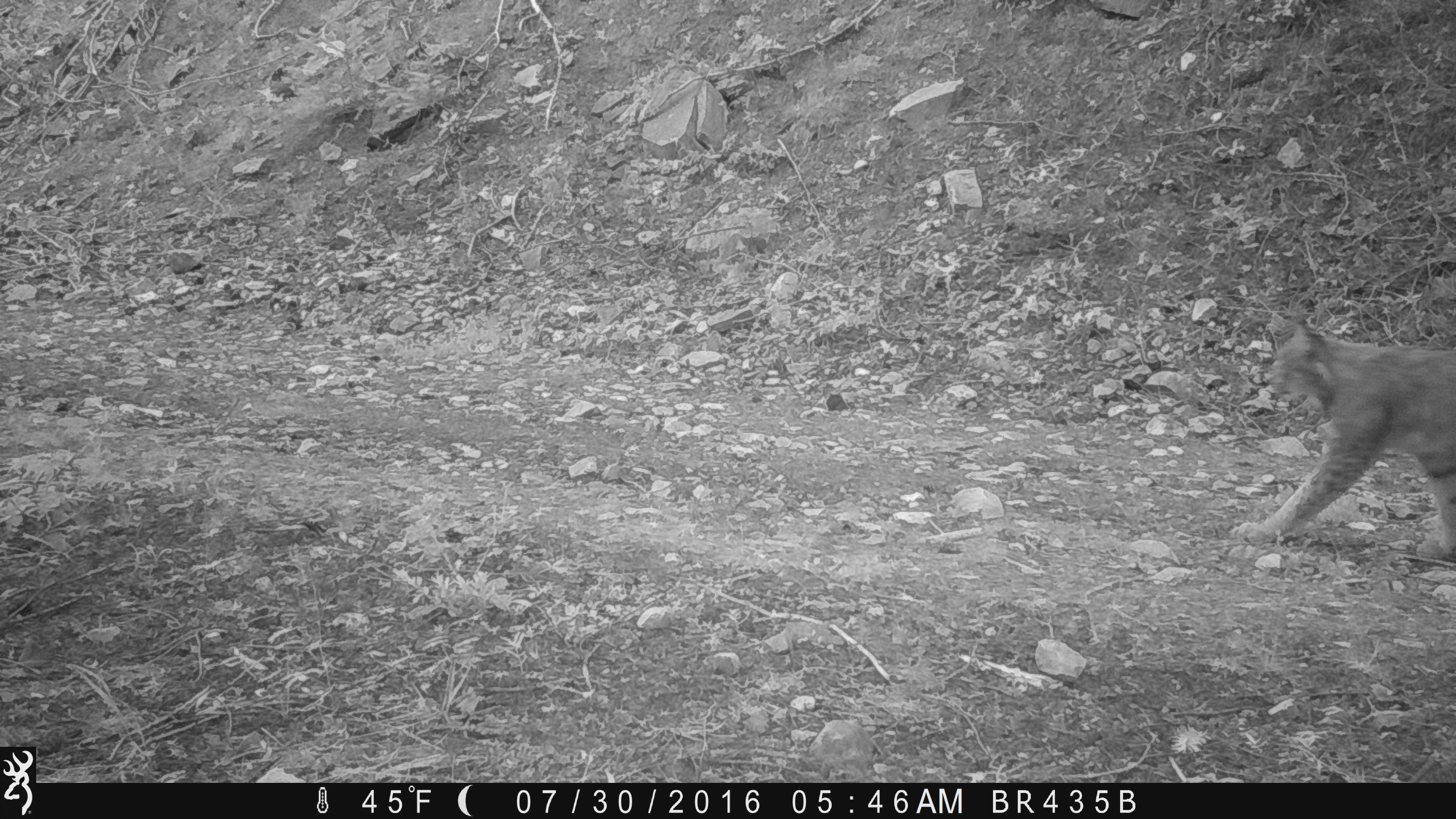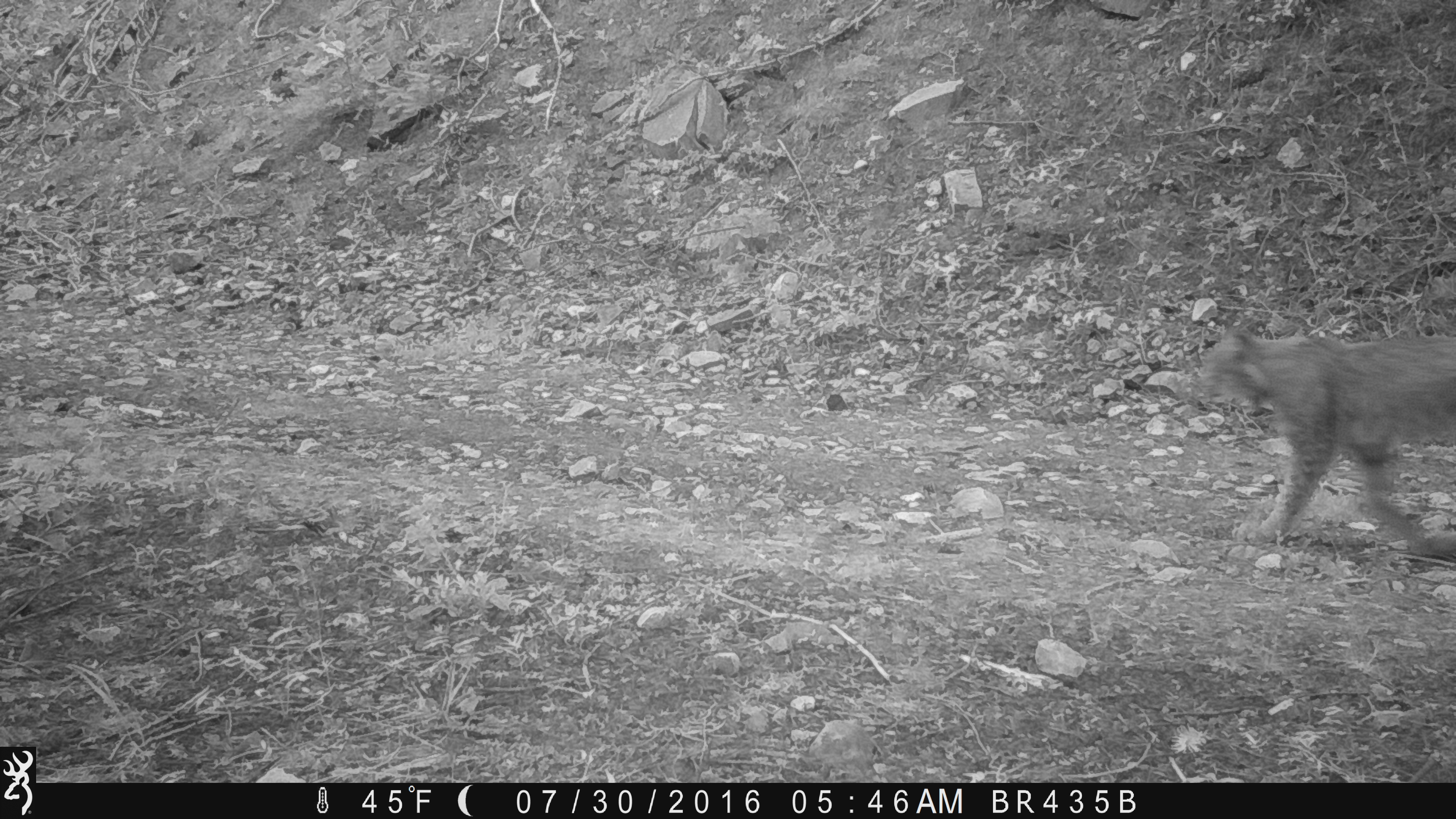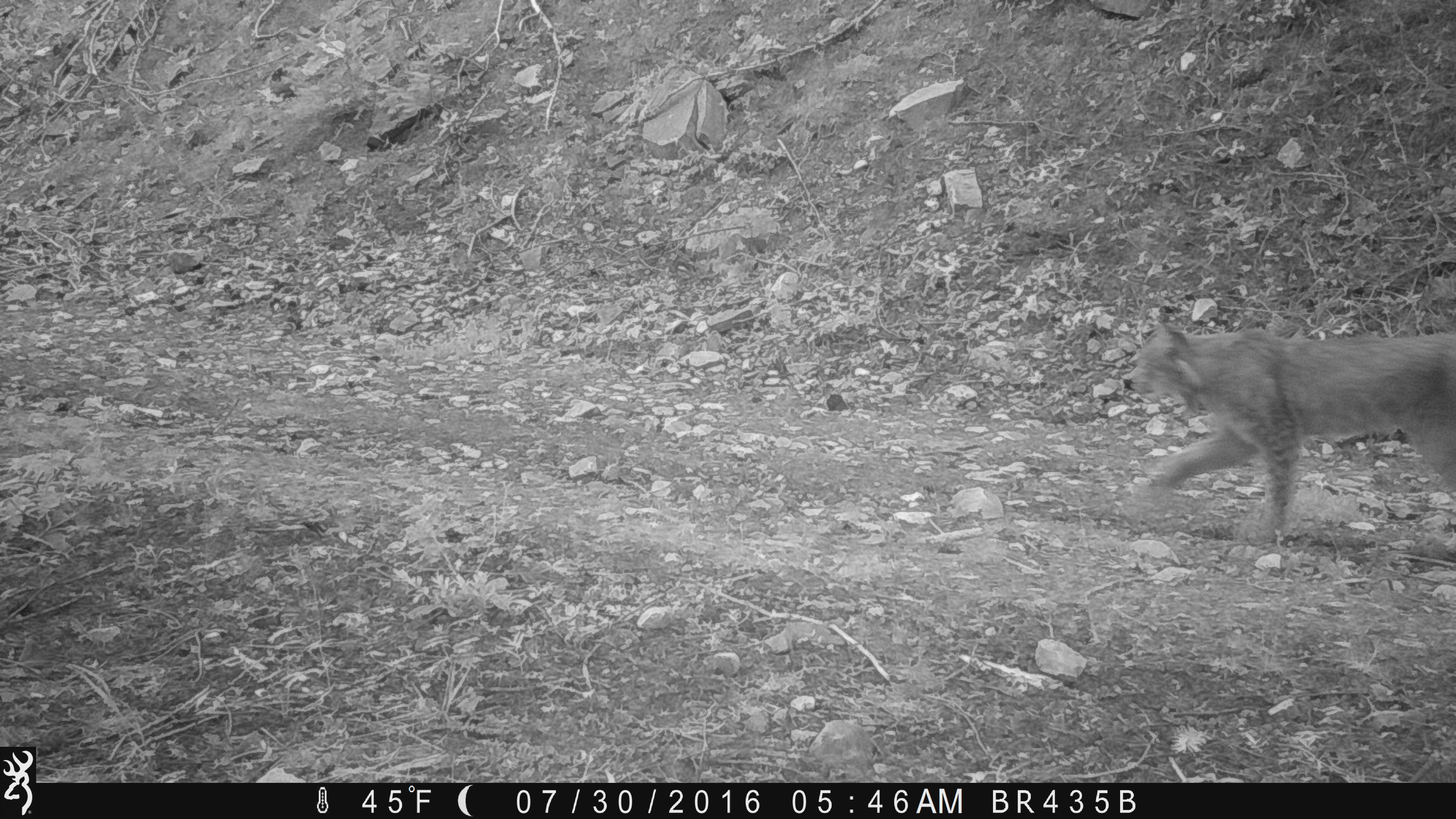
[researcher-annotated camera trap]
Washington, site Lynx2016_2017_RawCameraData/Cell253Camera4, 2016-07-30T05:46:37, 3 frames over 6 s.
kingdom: Animalia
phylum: Chordata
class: Mammalia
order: Carnivora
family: Felidae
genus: Lynx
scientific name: Lynx canadensis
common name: canada lynx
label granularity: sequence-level